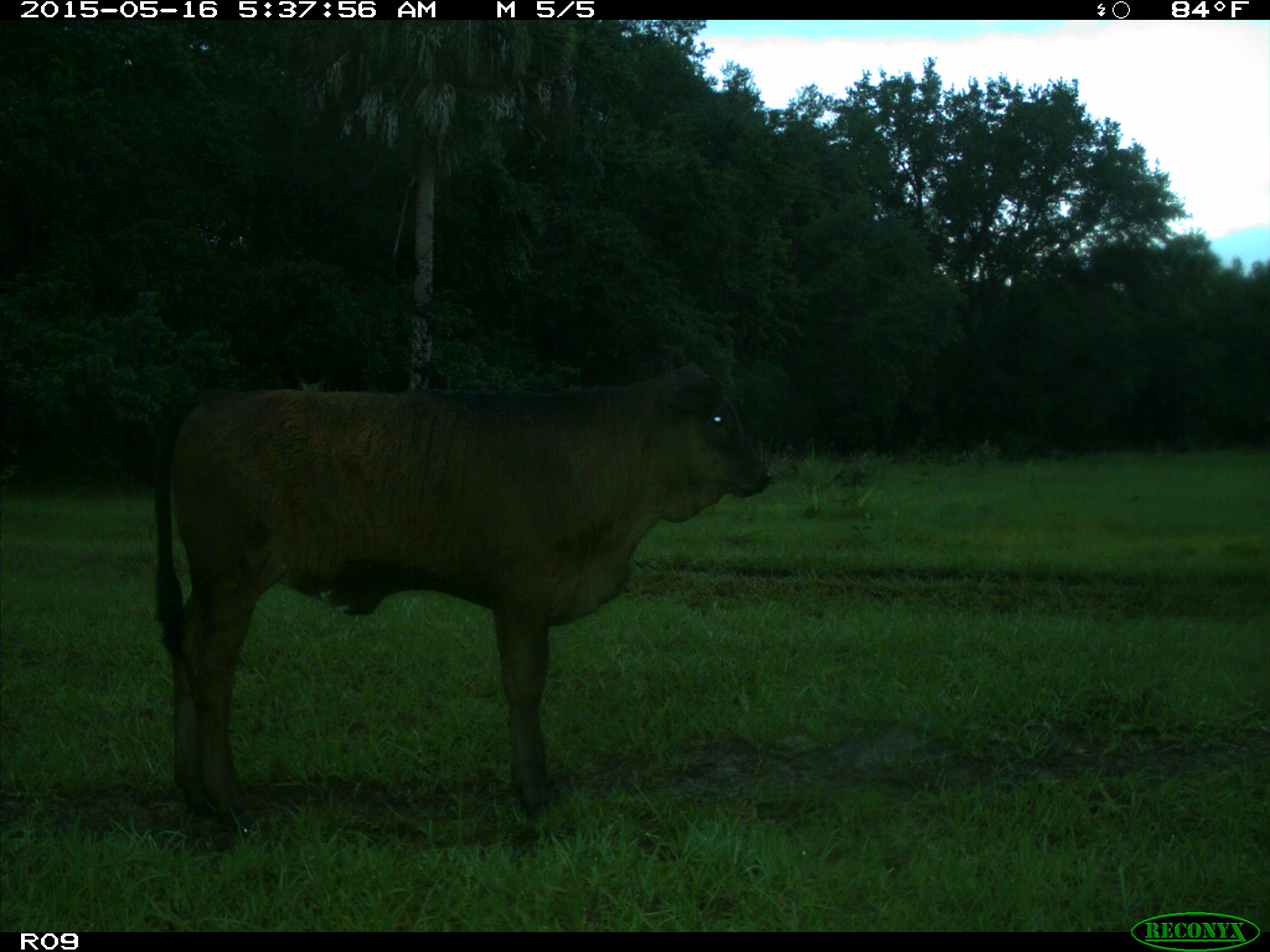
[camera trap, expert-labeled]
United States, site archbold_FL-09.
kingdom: Animalia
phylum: Chordata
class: Mammalia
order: Artiodactyla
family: Bovidae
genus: Bos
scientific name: Bos taurus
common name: domestic cow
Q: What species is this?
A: Bos taurus (domestic cow).